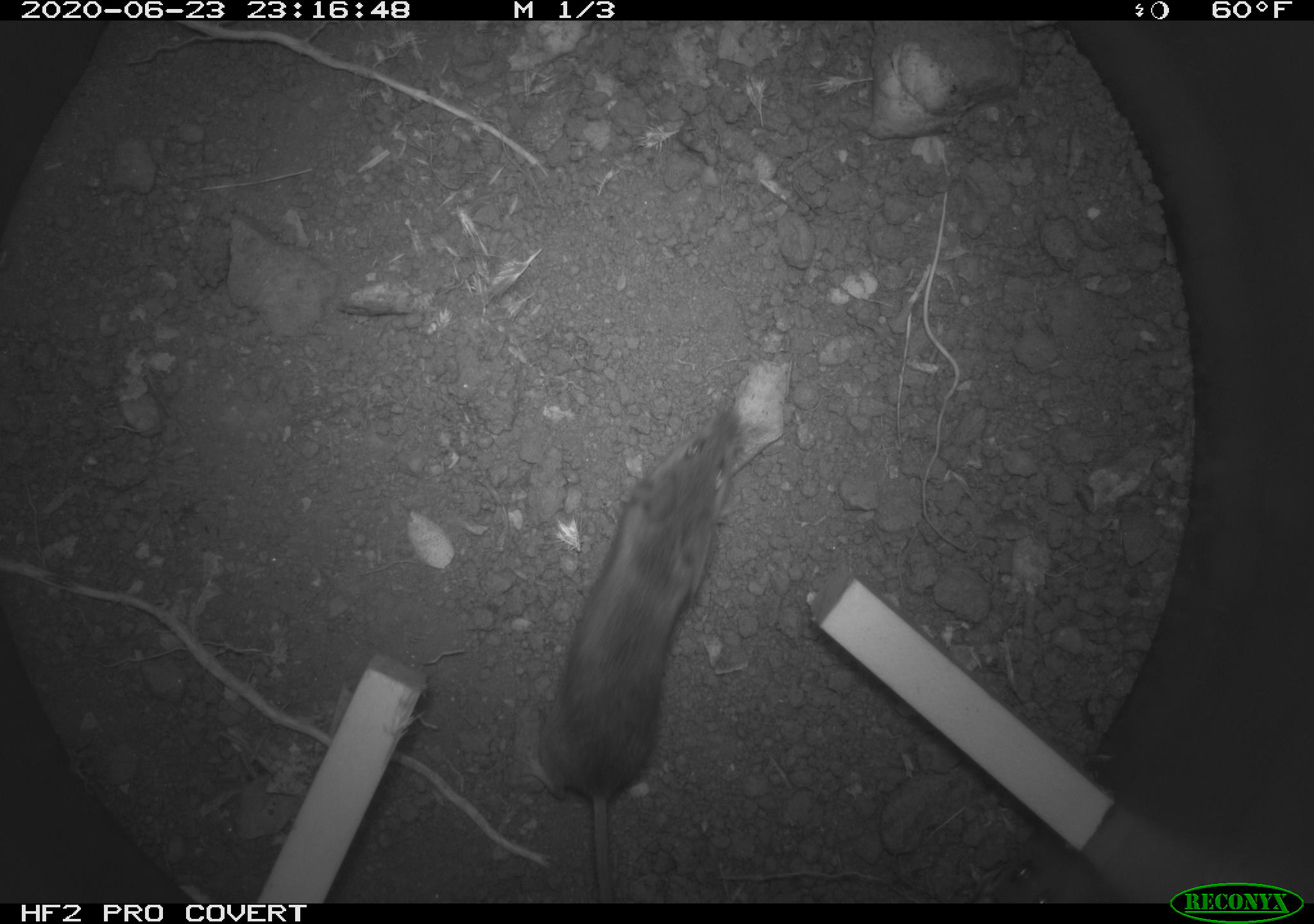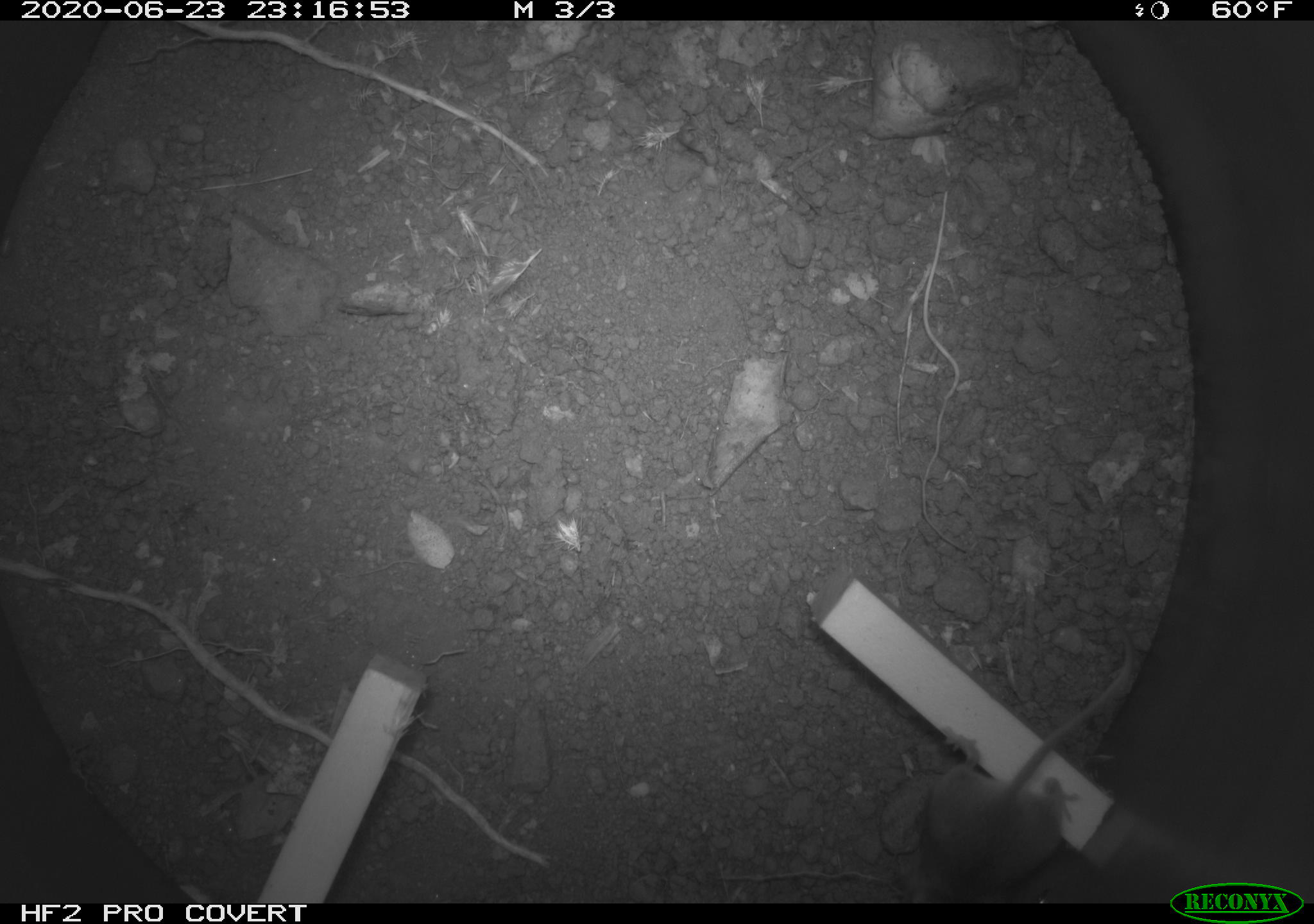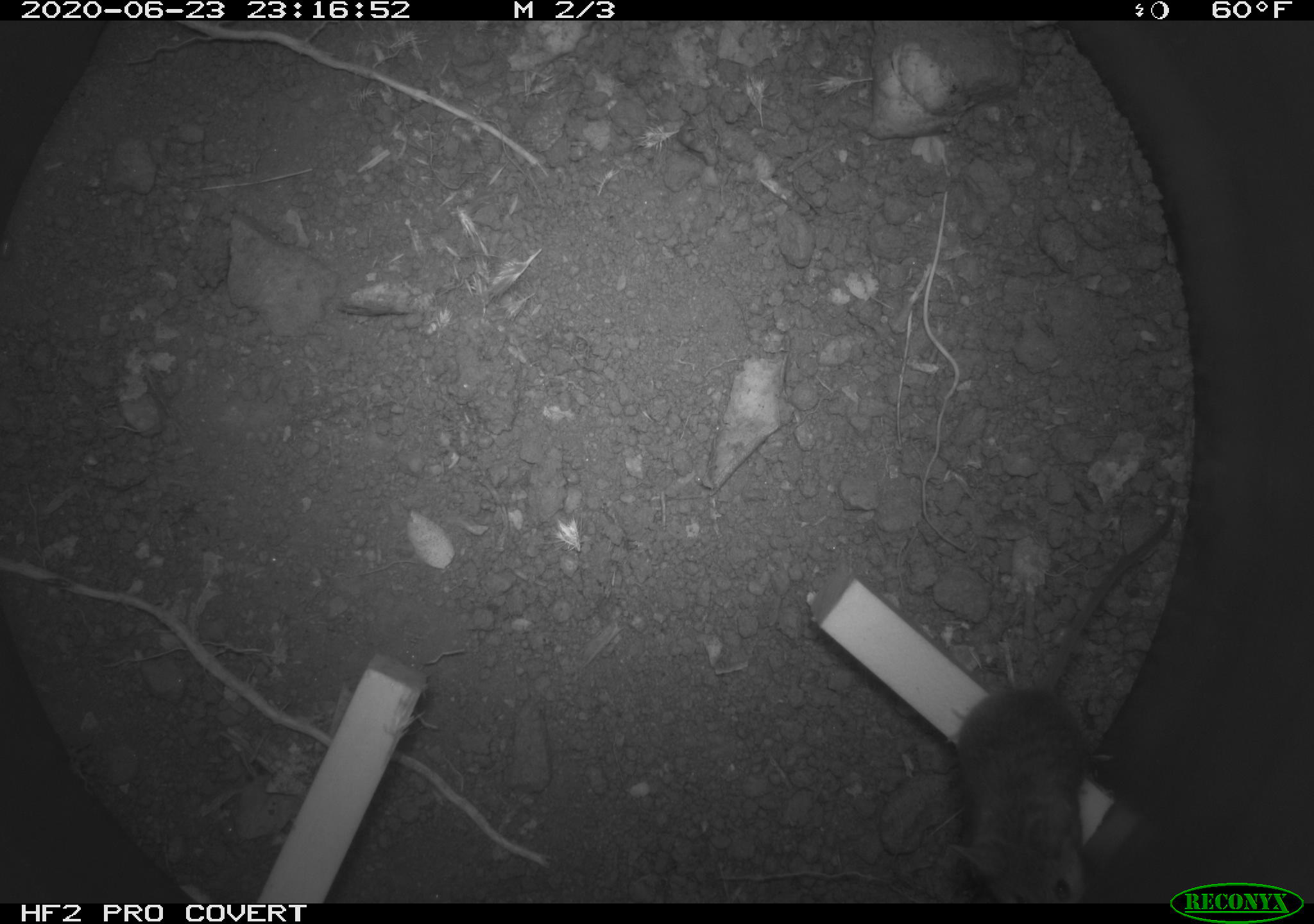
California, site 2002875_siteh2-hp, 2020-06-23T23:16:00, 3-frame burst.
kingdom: Animalia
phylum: Chordata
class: Mammalia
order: Rodentia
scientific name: Rodentia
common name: rodent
Rodent (Rodentia).